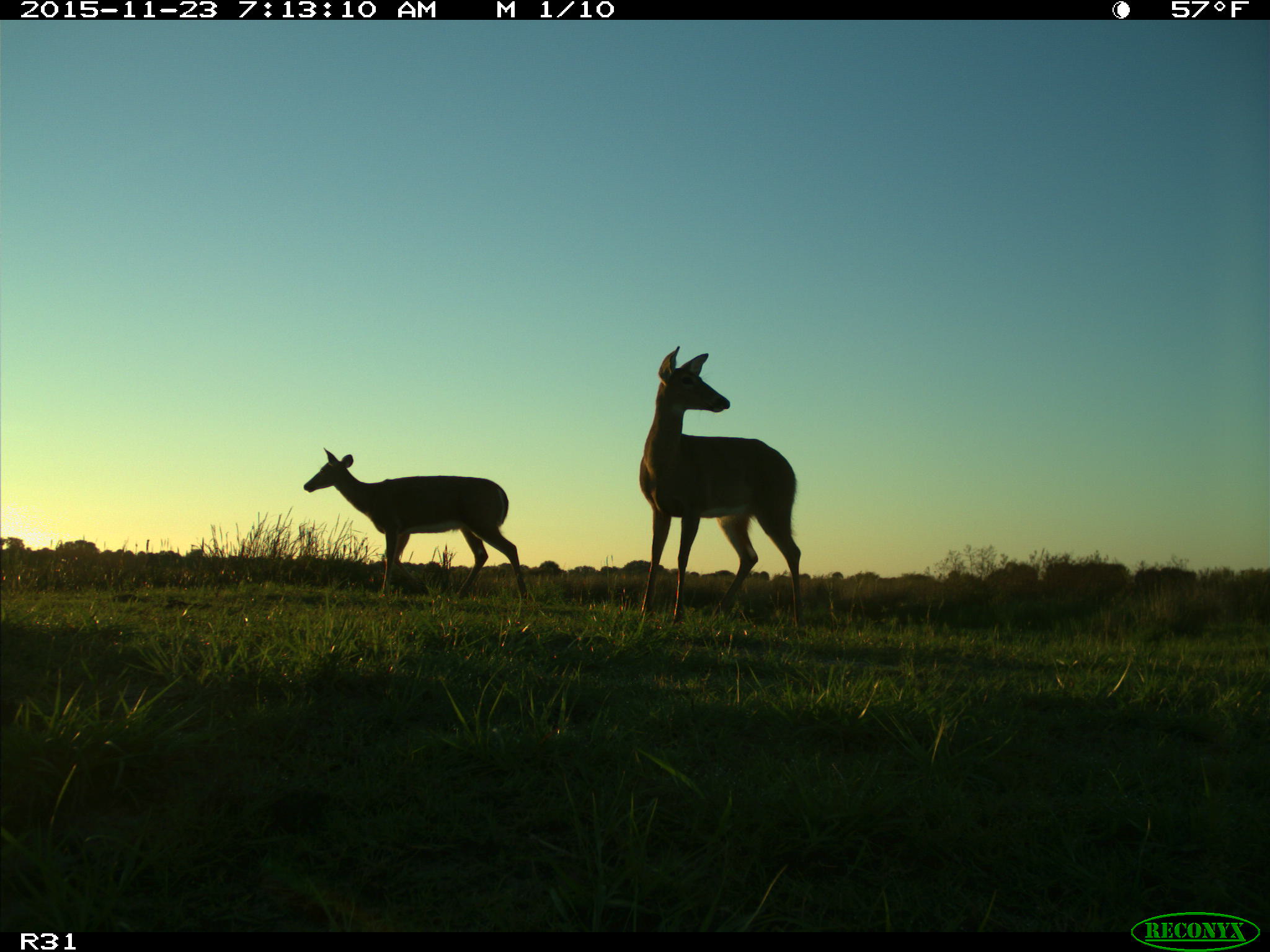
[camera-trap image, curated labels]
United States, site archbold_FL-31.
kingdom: Animalia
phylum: Chordata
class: Mammalia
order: Artiodactyla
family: Cervidae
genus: Odocoileus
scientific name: Odocoileus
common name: deer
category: unidentified deer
Unidentified deer (deer) (Odocoileus).